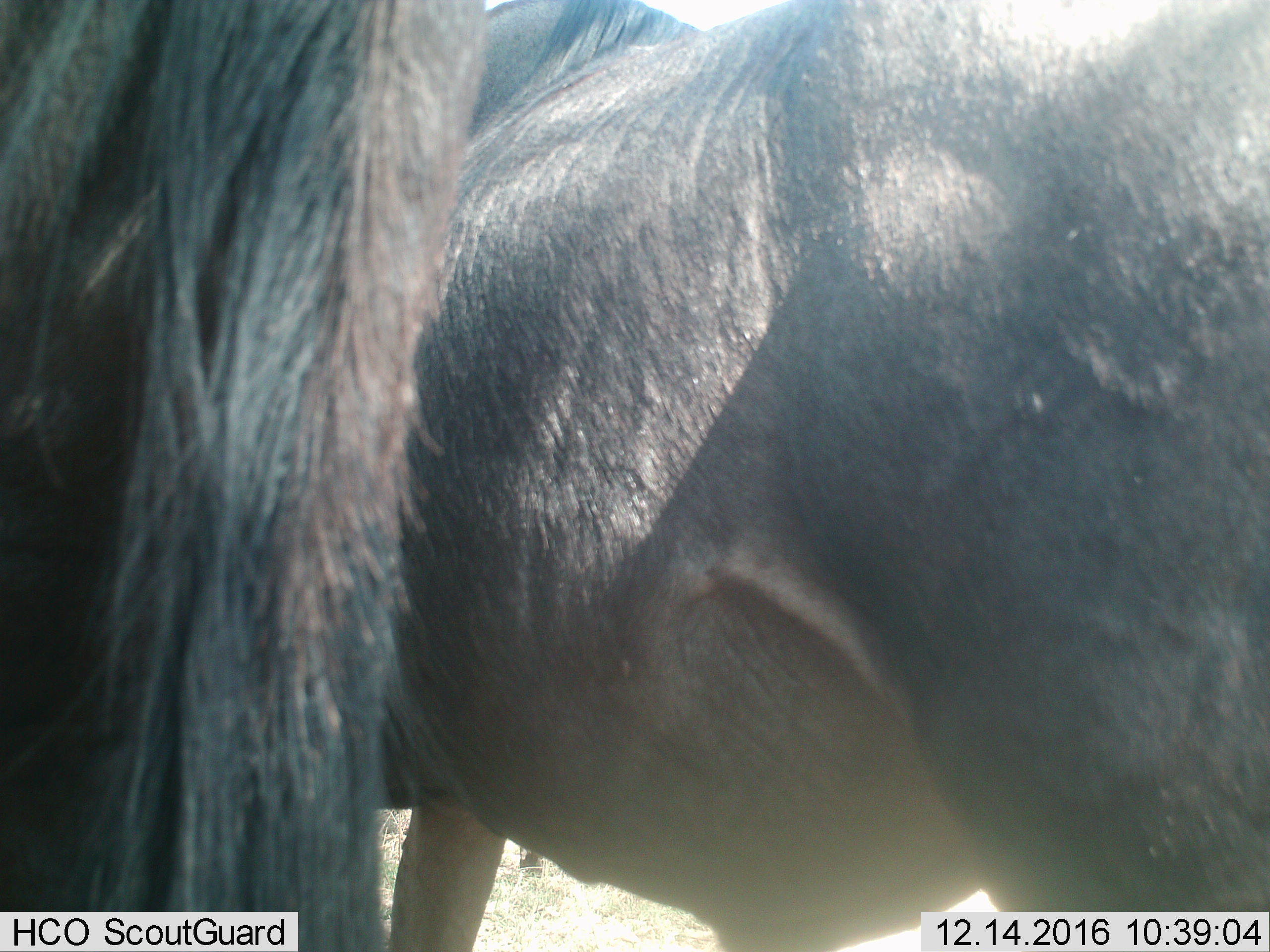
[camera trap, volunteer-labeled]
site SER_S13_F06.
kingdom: Animalia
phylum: Chordata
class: Mammalia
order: Artiodactyla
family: Bovidae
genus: Connochaetes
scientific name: Connochaetes taurinus taurinus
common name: blue wildebeest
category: wildebeestblue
Wildebeestblue (blue wildebeest) (Connochaetes taurinus taurinus), count 2. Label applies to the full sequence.